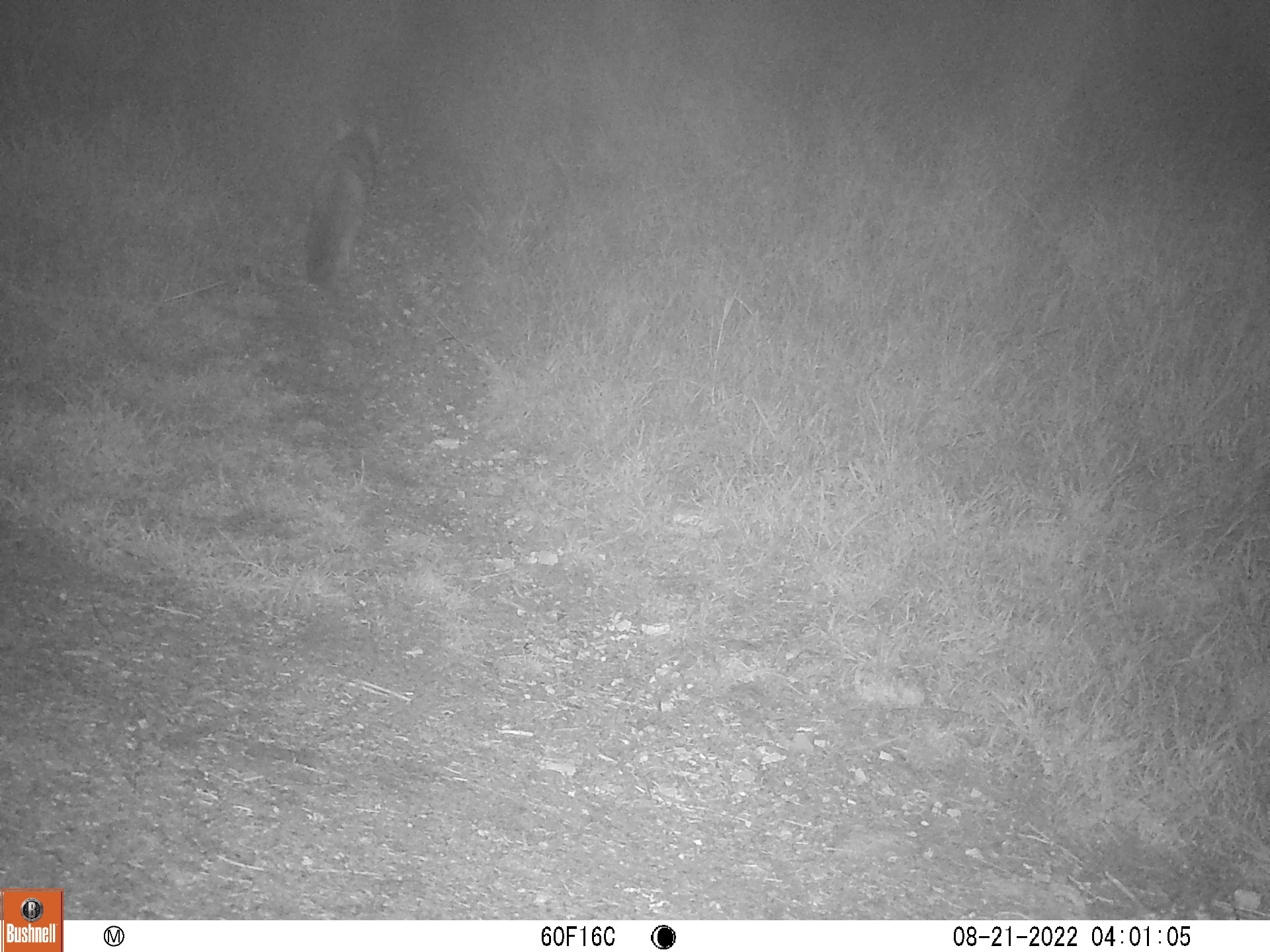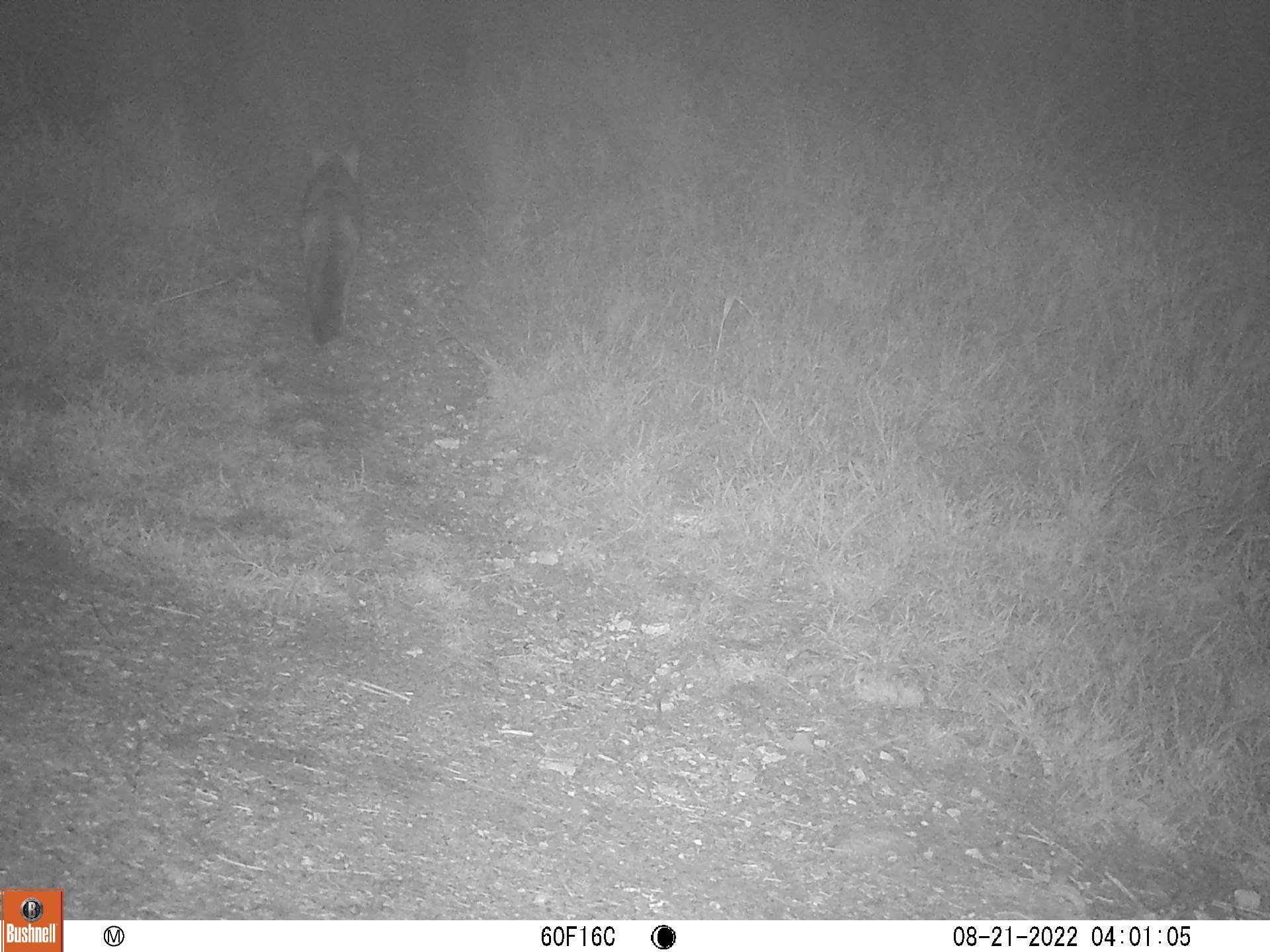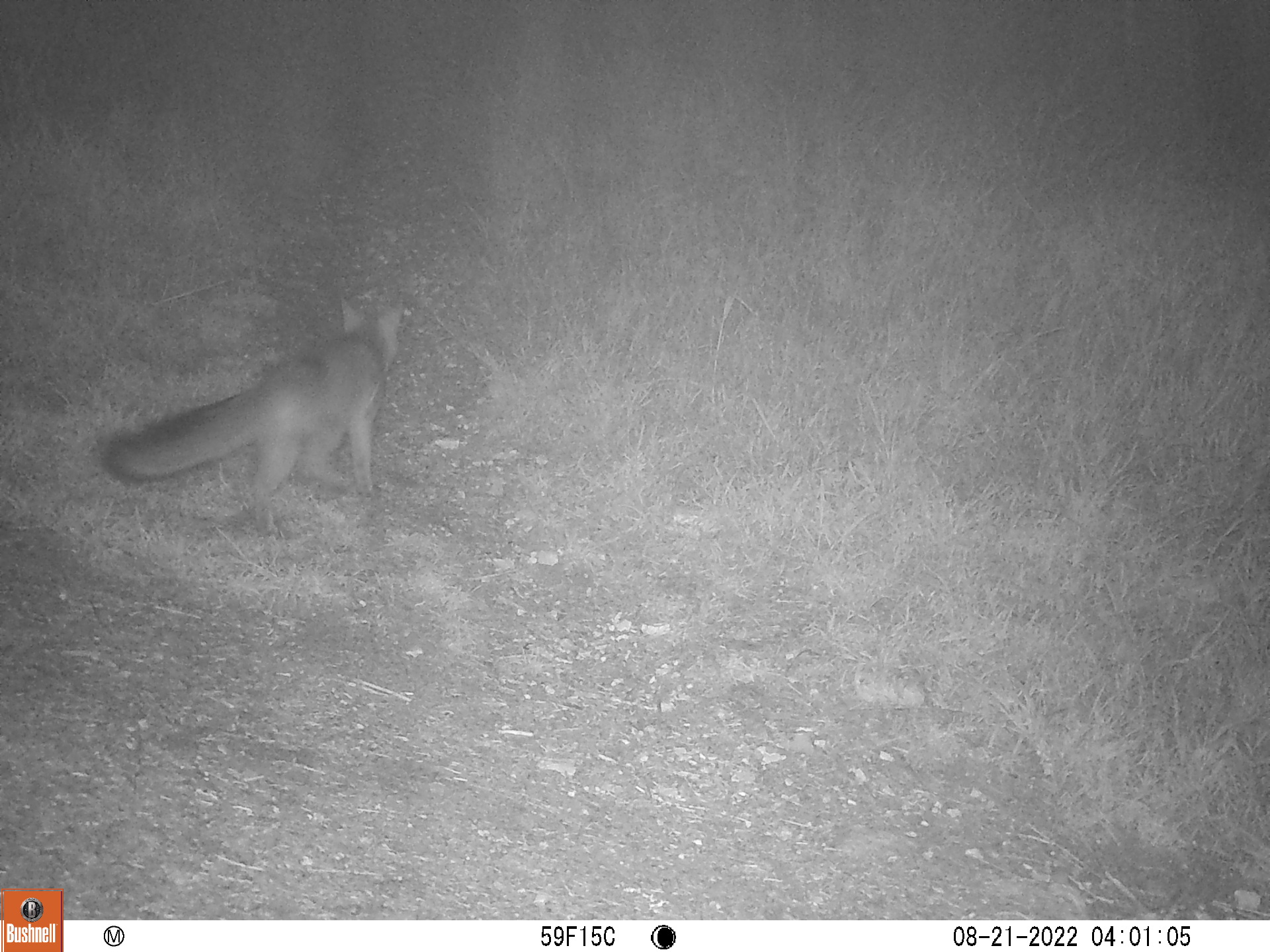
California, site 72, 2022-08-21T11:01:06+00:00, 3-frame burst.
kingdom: Animalia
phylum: Chordata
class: Mammalia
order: Carnivora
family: Canidae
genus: Urocyon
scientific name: Urocyon cinereoargenteus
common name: gray fox